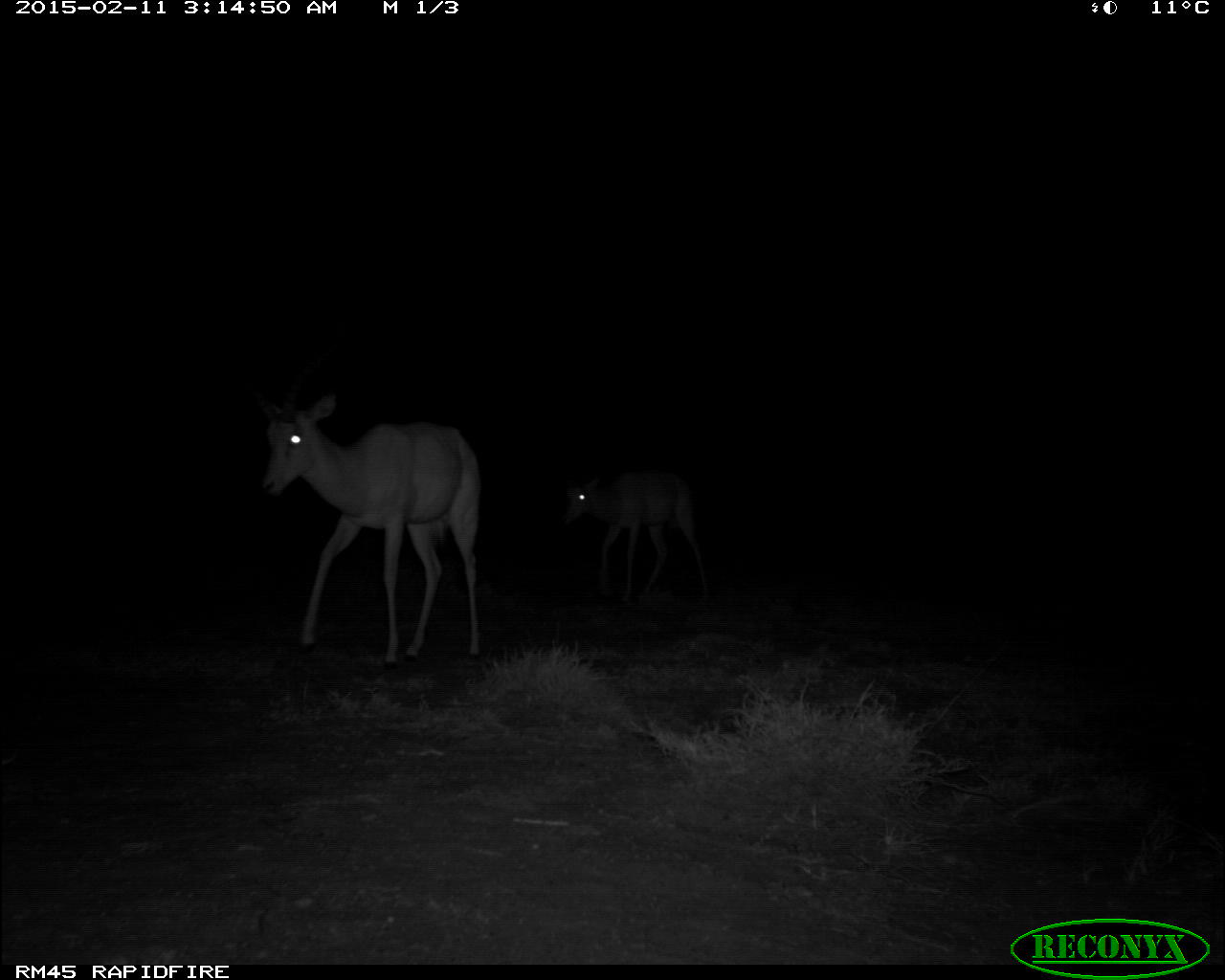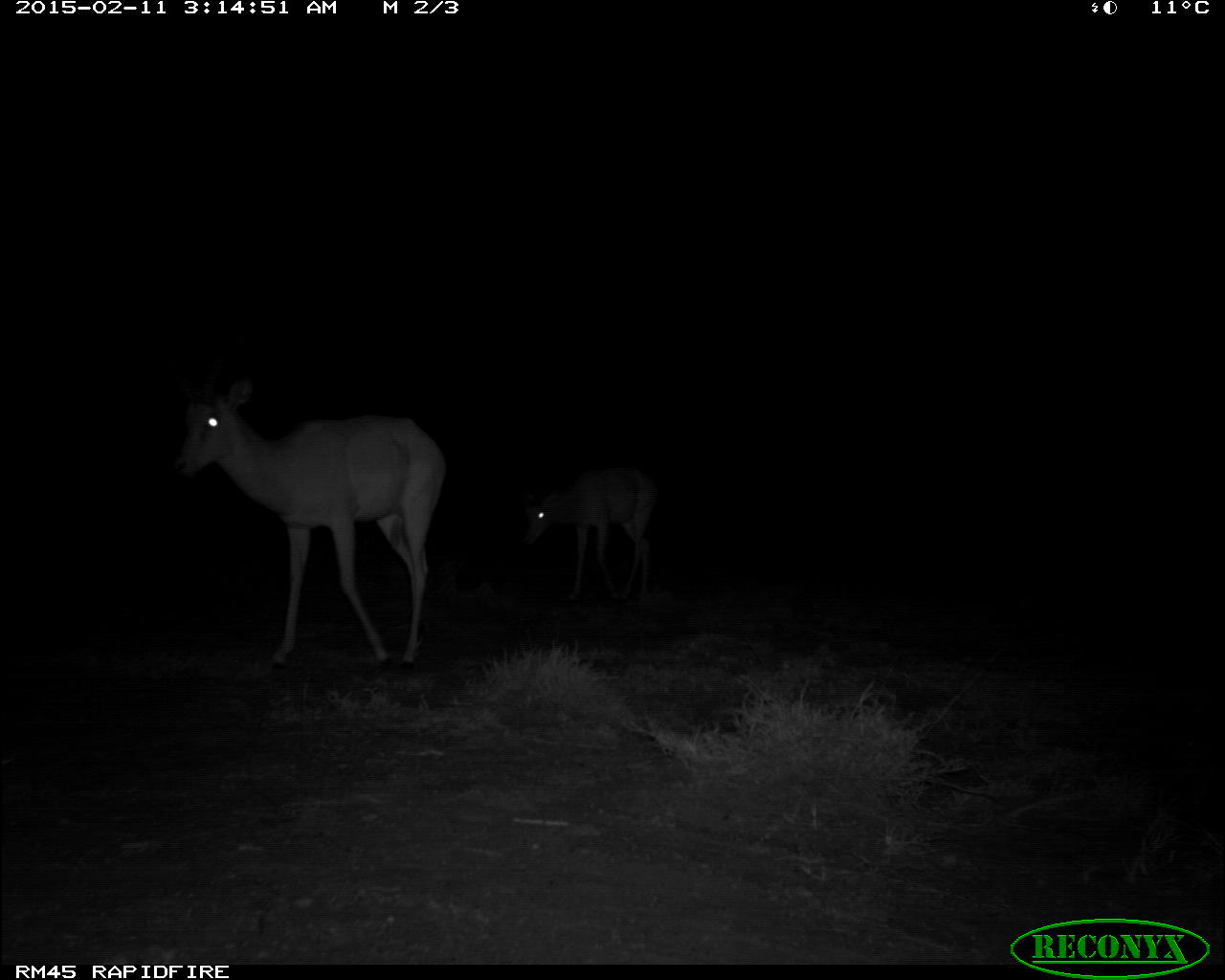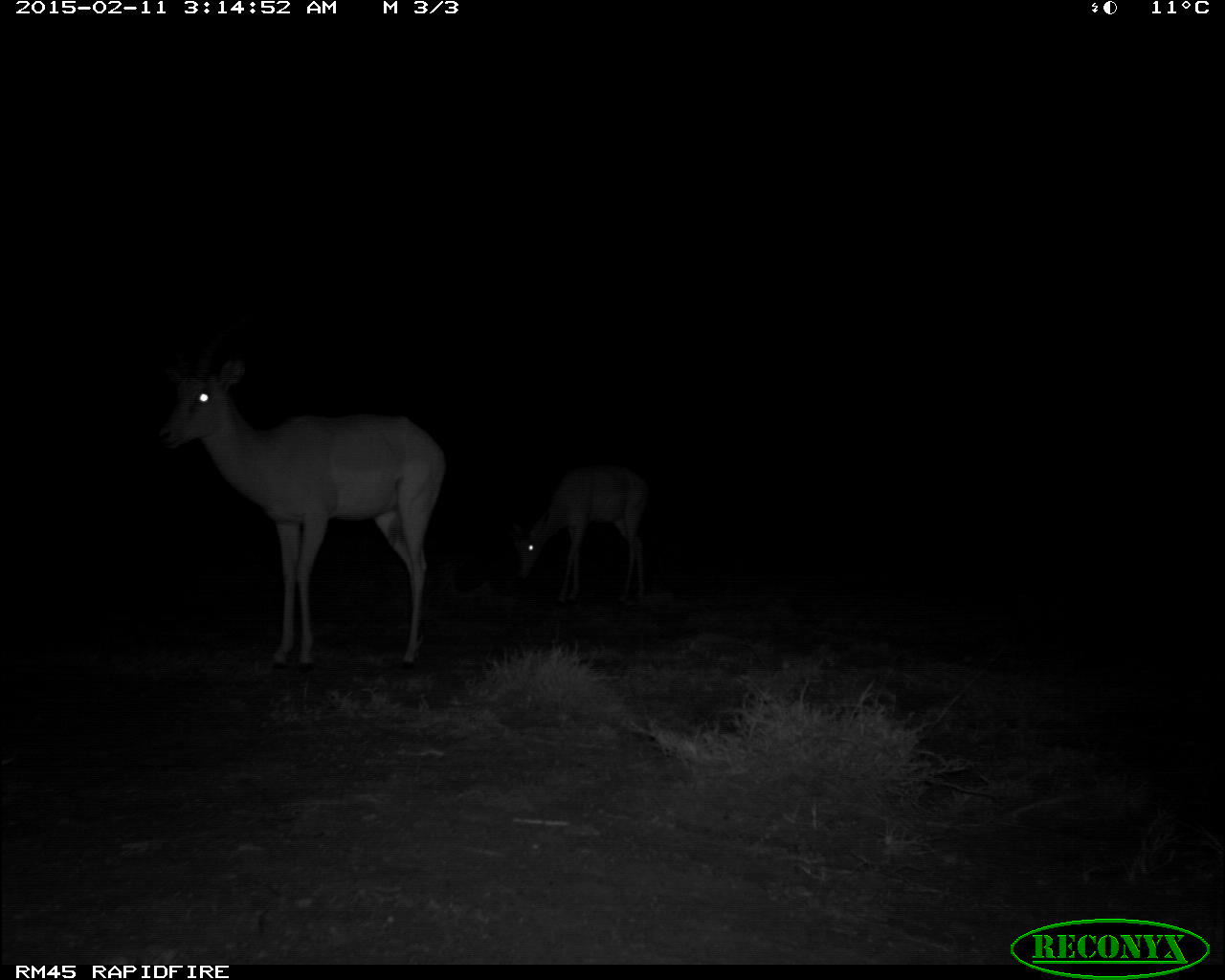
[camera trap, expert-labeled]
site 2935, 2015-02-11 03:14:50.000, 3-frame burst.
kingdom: Animalia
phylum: Chordata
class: Mammalia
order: Artiodactyla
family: Bovidae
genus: Aepyceros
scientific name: Aepyceros melampus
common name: impala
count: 2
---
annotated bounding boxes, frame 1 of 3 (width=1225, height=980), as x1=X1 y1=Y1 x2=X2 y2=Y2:
aepyceros melampus: x1=262 y1=390 x2=483 y2=671; x1=564 y1=471 x2=707 y2=602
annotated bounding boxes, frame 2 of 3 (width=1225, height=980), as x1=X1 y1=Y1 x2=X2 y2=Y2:
aepyceros melampus: x1=169 y1=376 x2=445 y2=668; x1=515 y1=463 x2=673 y2=599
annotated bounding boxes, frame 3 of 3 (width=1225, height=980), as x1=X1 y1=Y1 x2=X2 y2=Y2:
aepyceros melampus: x1=158 y1=325 x2=442 y2=666; x1=517 y1=466 x2=649 y2=609